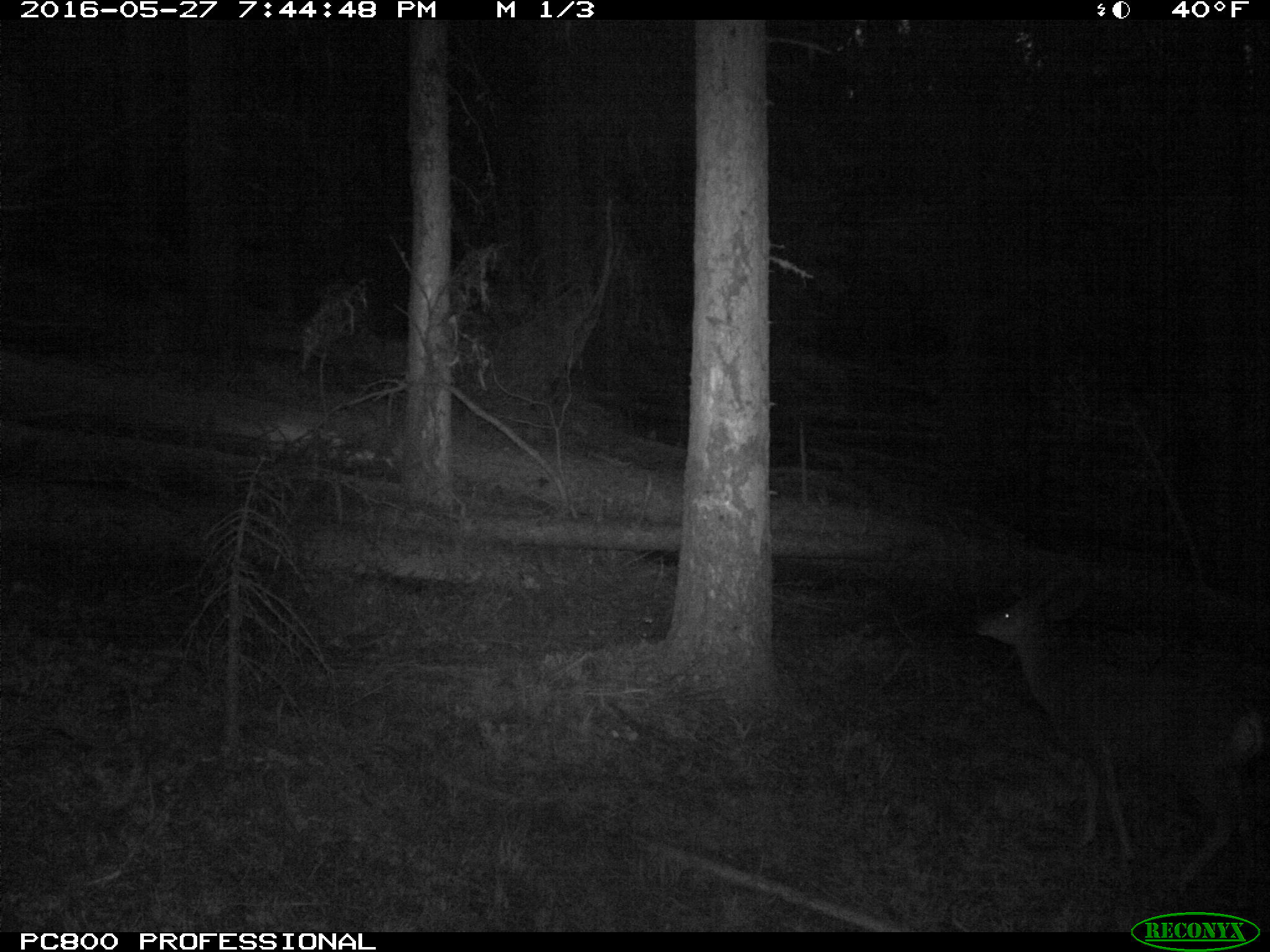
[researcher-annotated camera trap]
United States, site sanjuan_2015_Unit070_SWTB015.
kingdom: Animalia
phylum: Chordata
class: Mammalia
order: Artiodactyla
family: Cervidae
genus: Odocoileus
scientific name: Odocoileus hemionus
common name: mule deer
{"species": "Odocoileus hemionus (mule deer)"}